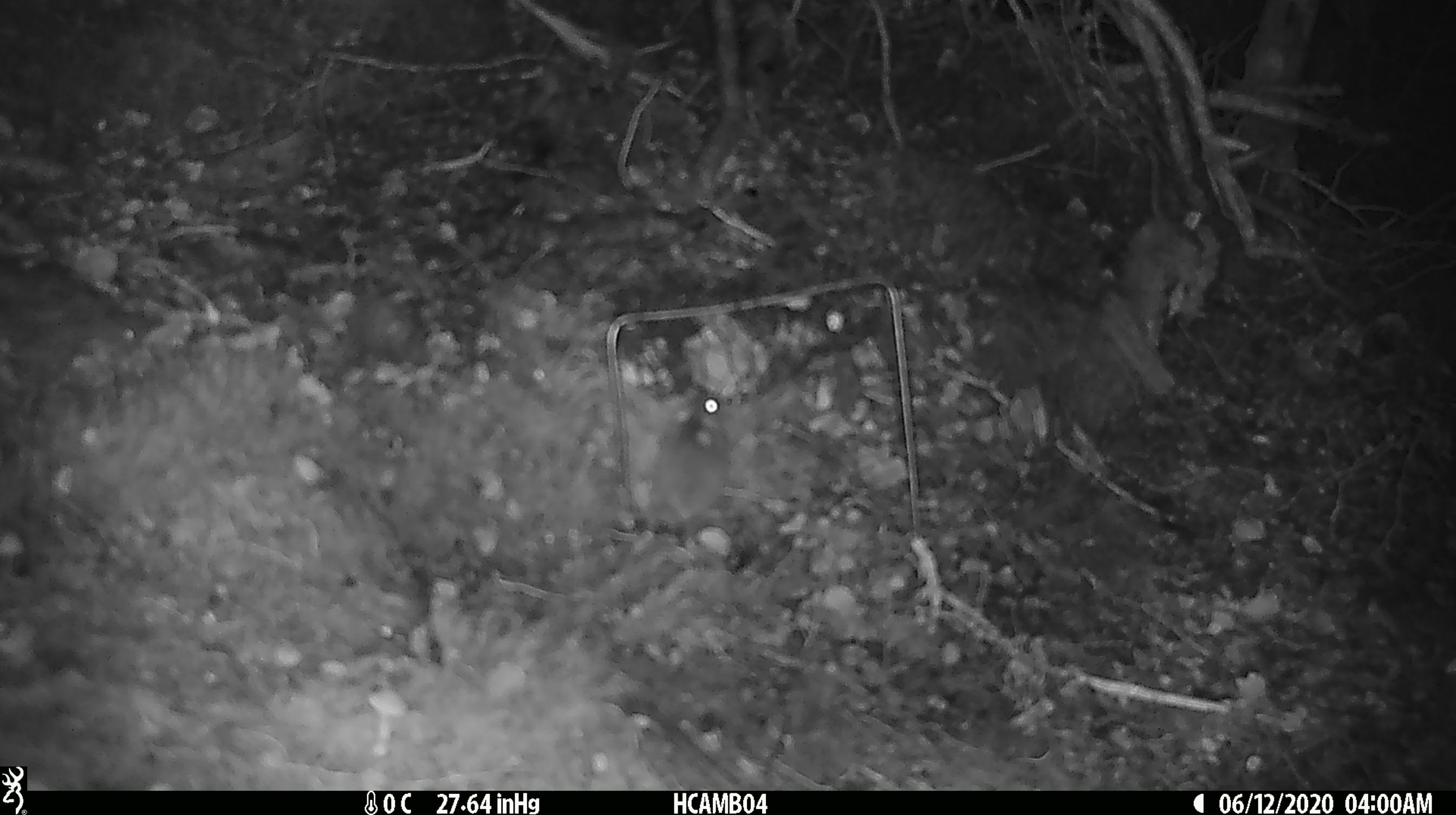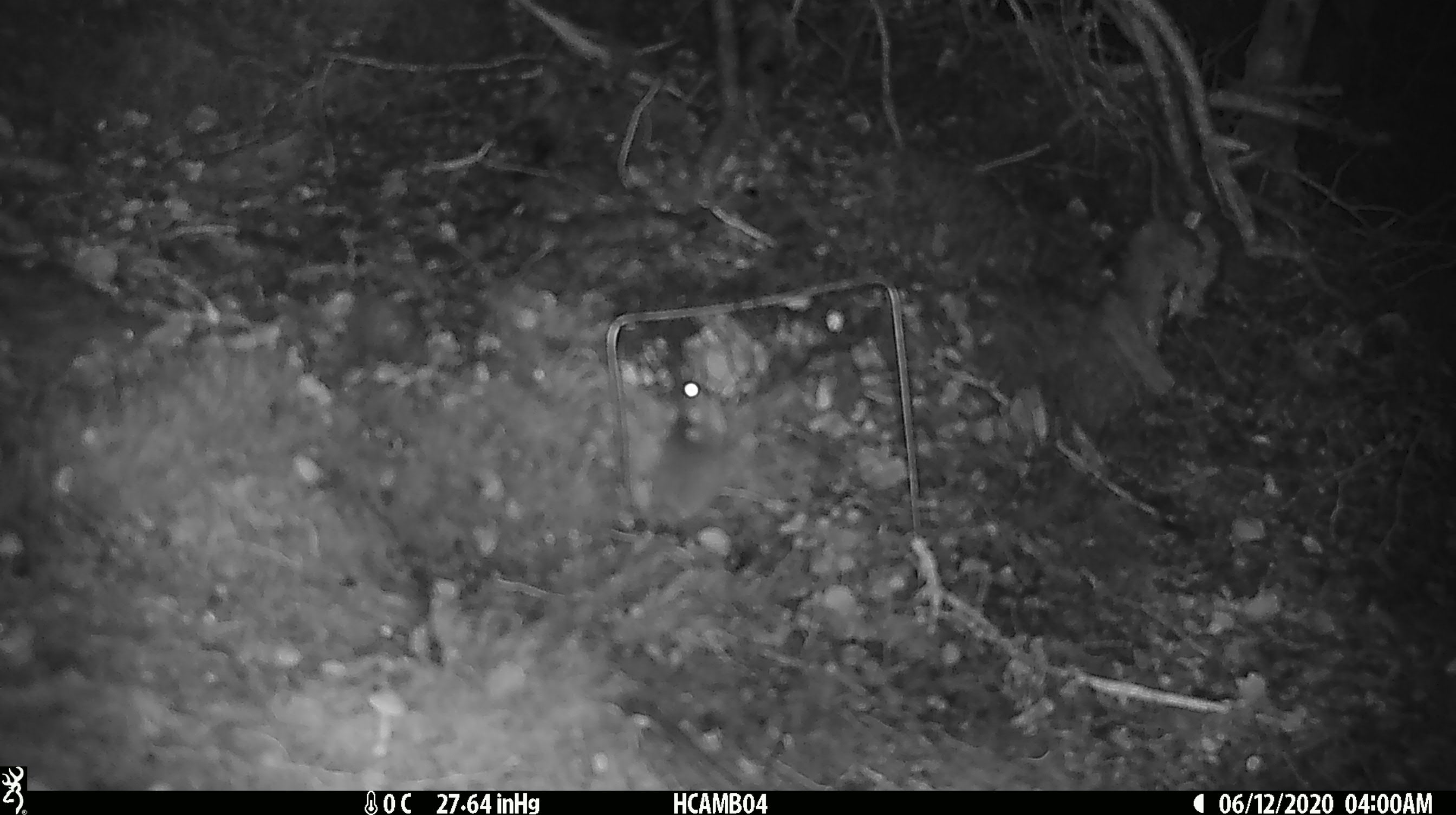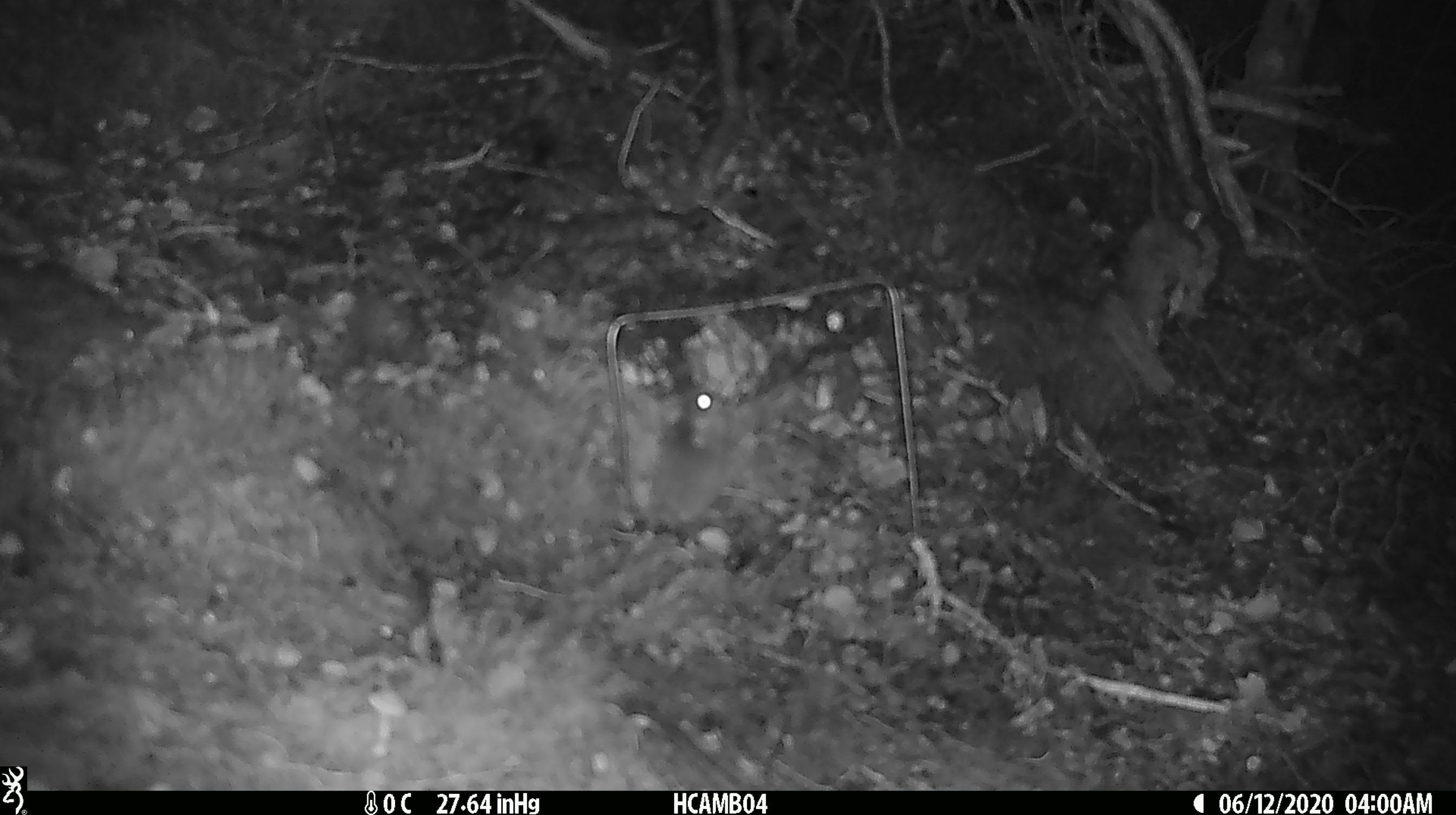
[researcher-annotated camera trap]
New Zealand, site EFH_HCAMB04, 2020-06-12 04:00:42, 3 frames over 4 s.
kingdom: Animalia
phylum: Chordata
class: Mammalia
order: Rodentia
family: Muridae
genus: Mus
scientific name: Mus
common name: mouse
Mouse (Mus).